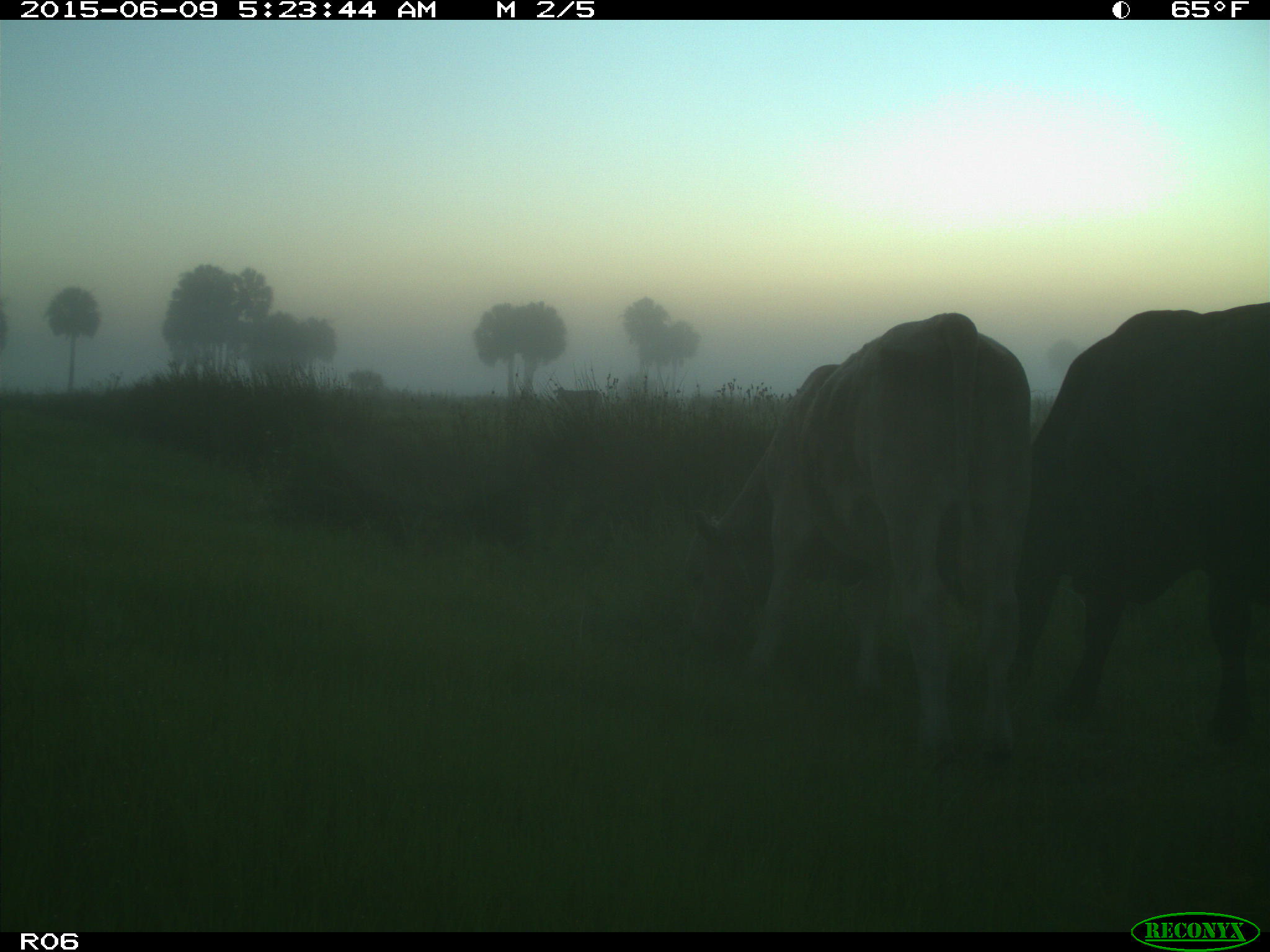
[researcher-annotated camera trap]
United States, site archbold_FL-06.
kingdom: Animalia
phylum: Chordata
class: Mammalia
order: Artiodactyla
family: Bovidae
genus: Bos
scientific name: Bos taurus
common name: domestic cow